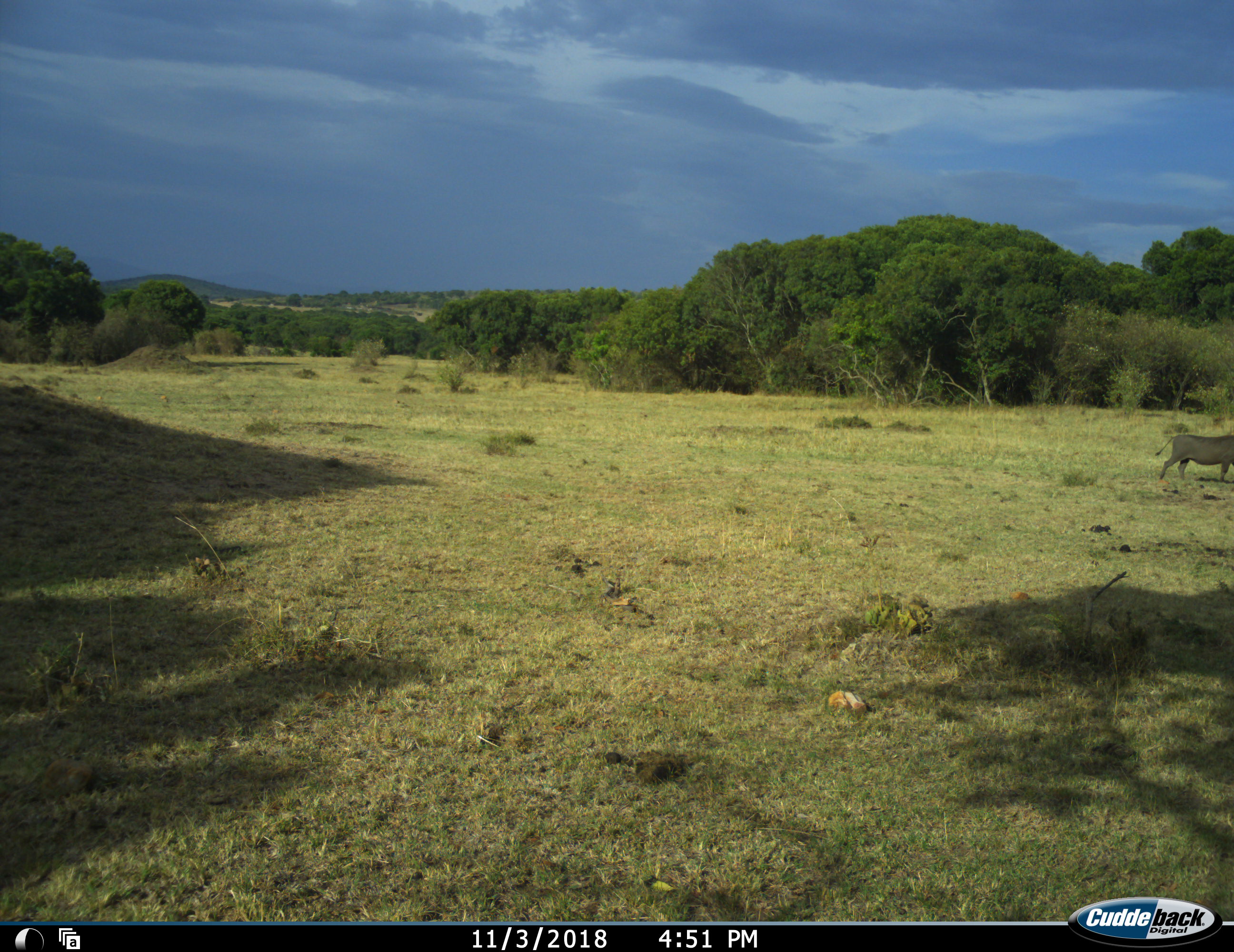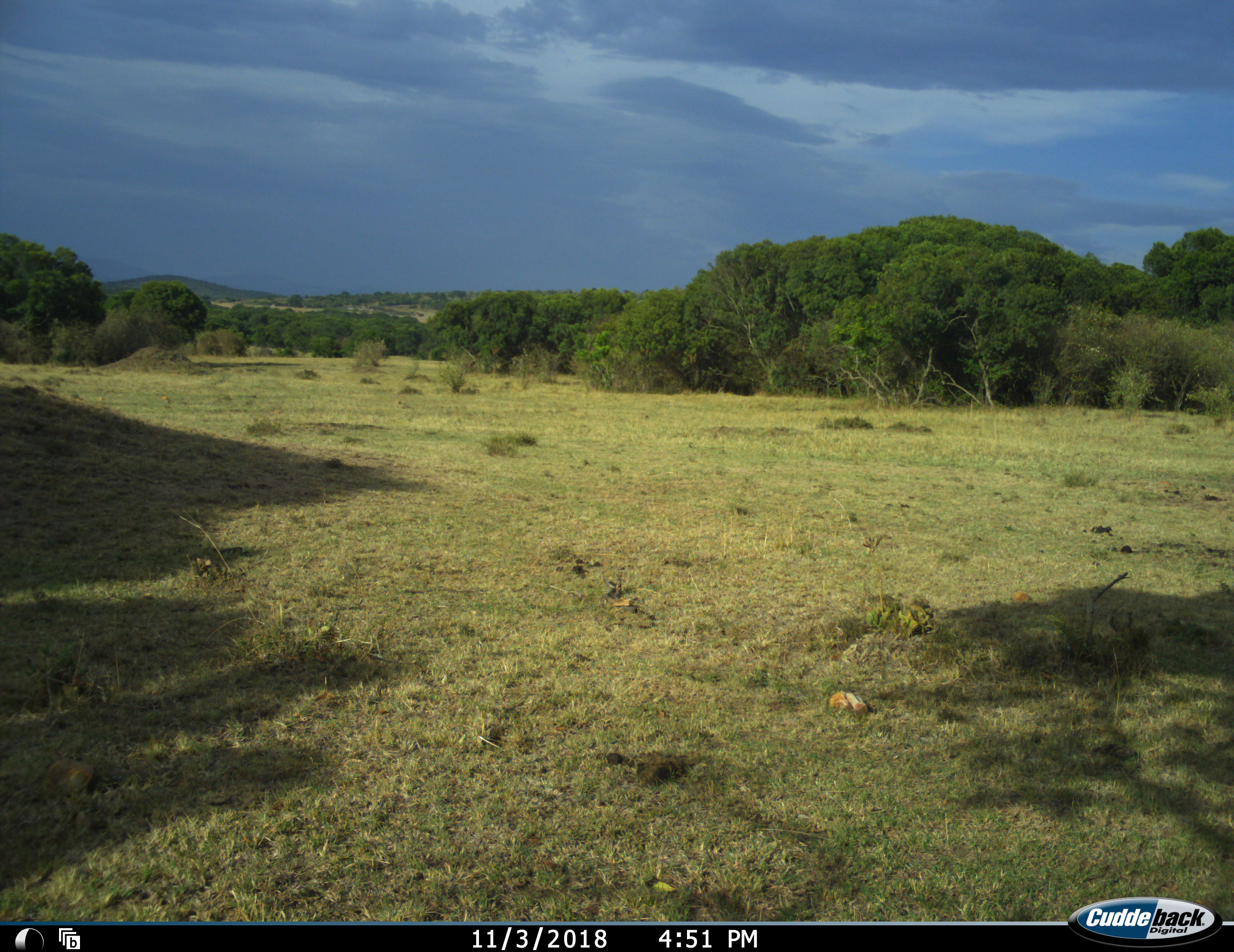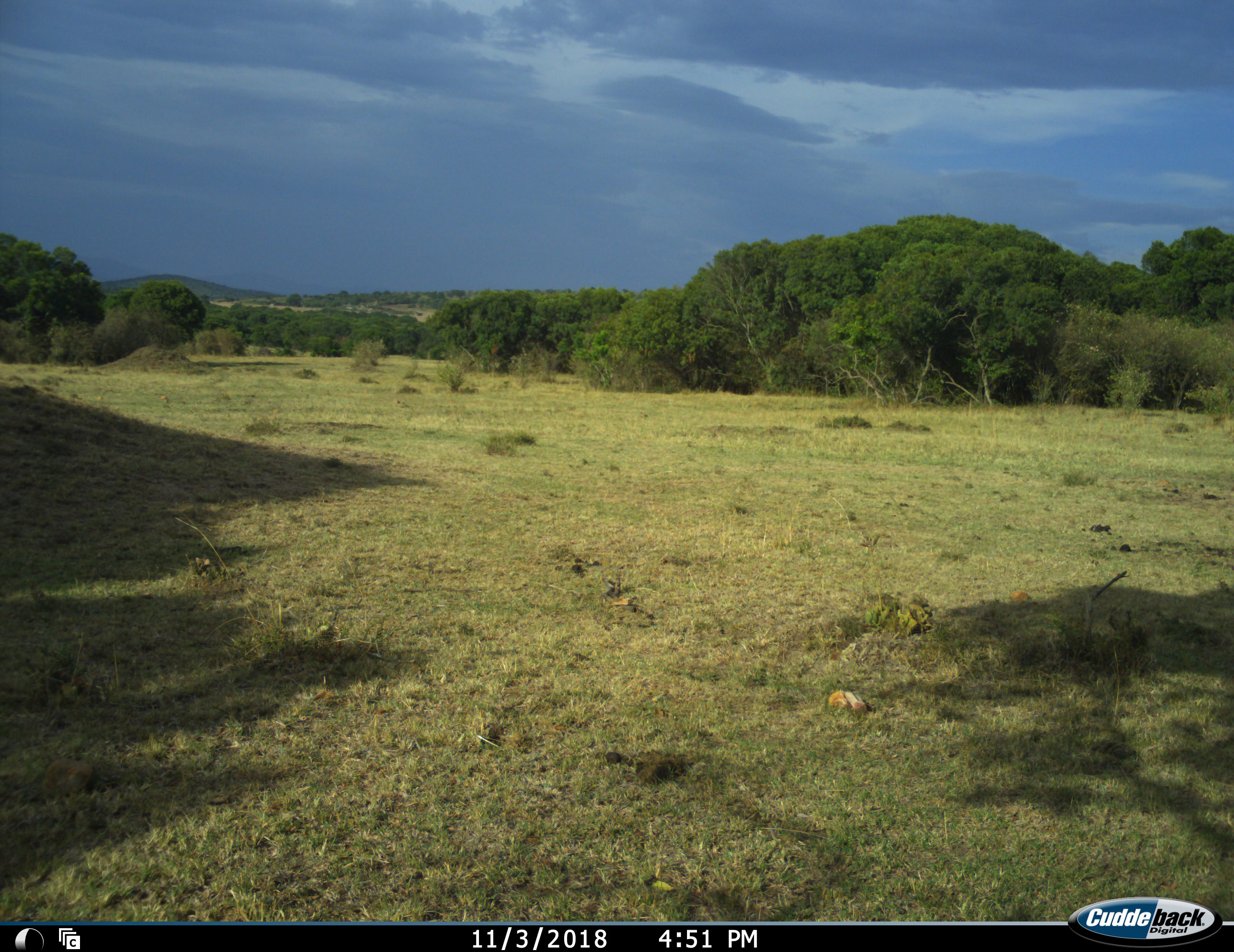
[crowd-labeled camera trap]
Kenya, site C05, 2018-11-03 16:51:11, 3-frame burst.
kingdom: Animalia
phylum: Chordata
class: Mammalia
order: Artiodactyla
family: Suidae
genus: Phacochoerus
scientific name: Phacochoerus africanus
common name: warthog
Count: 1.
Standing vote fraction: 0%.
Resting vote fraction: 0%.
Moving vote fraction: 100%.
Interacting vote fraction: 0%.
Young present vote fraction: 0%.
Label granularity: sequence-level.